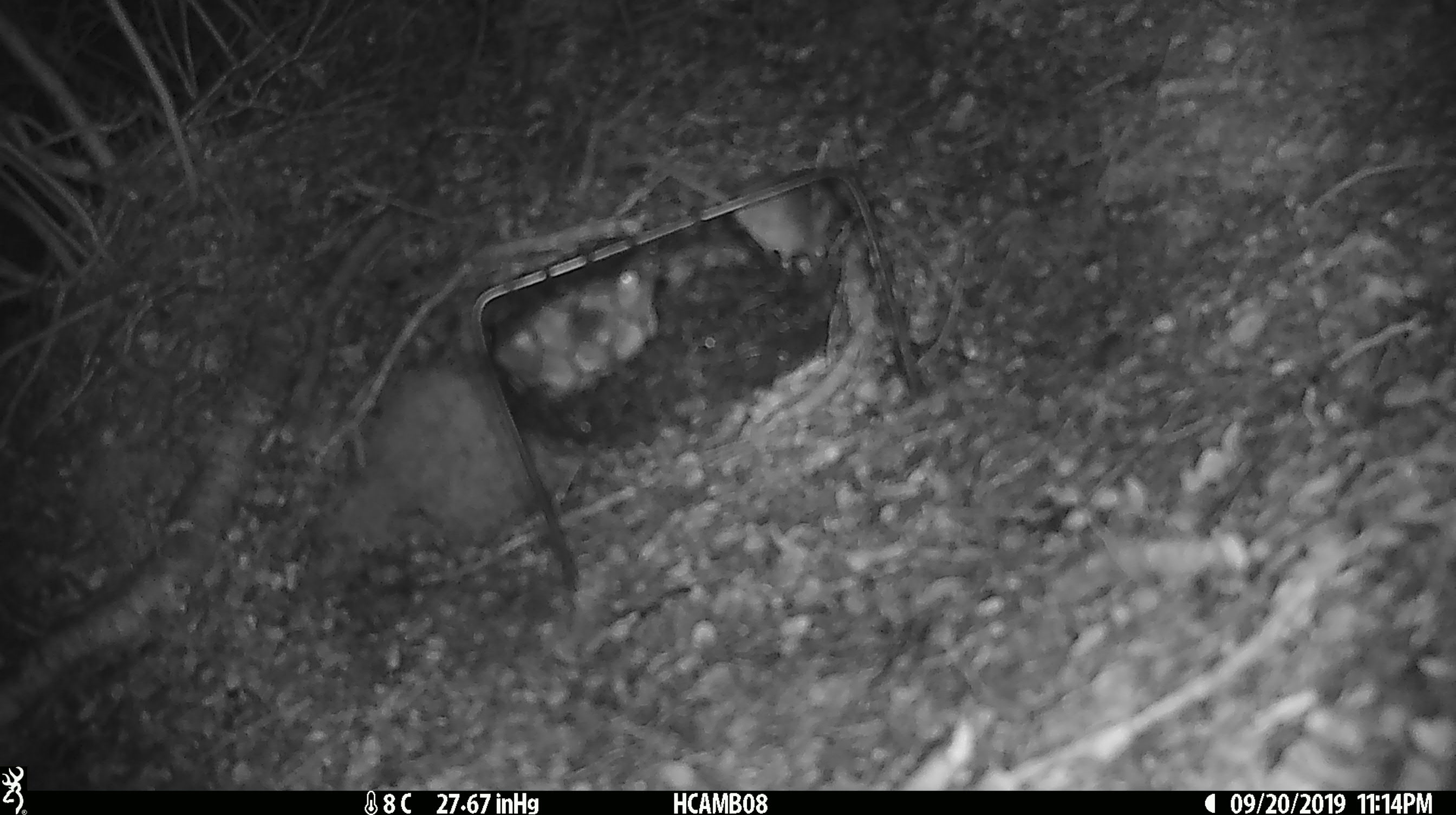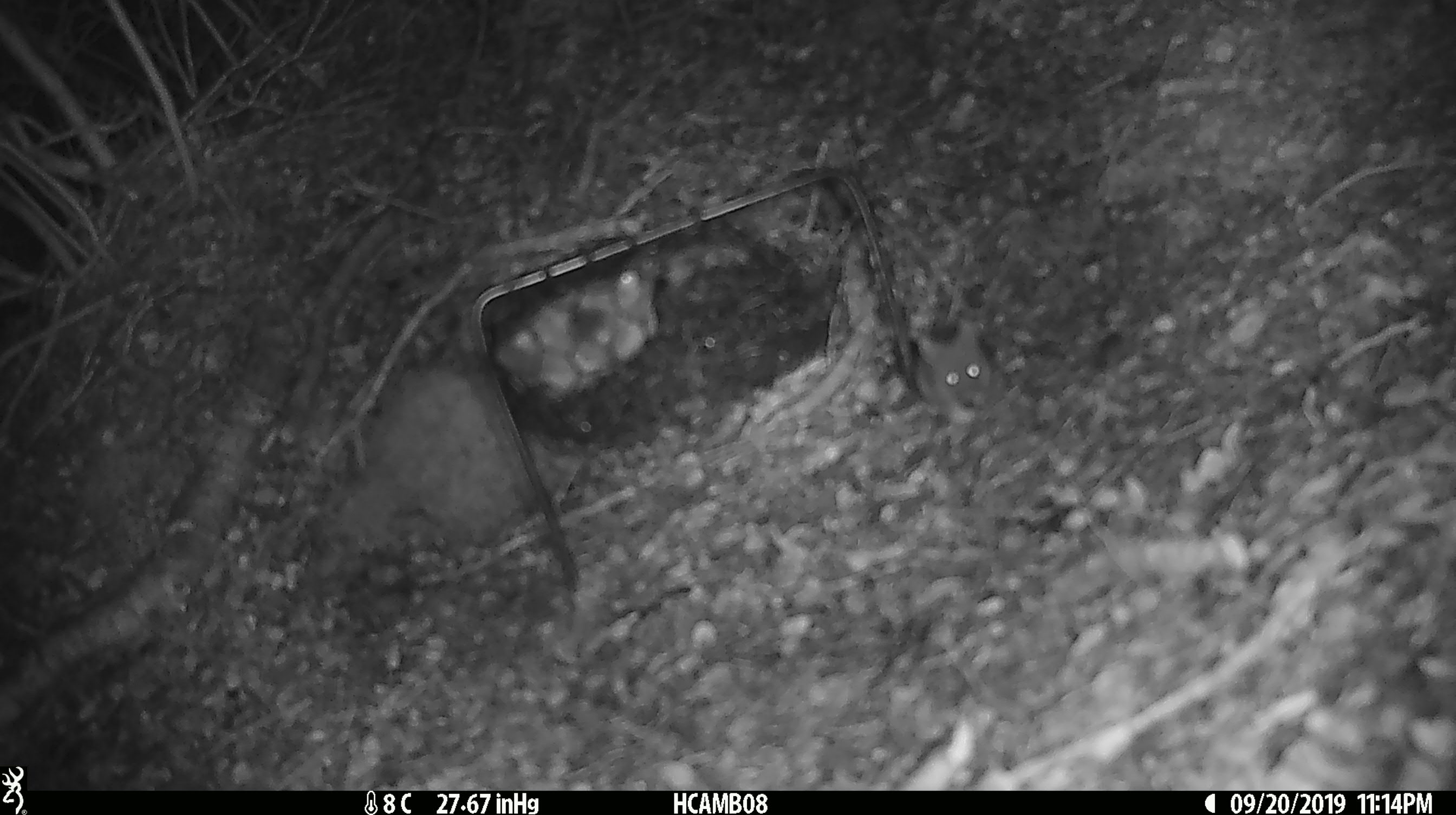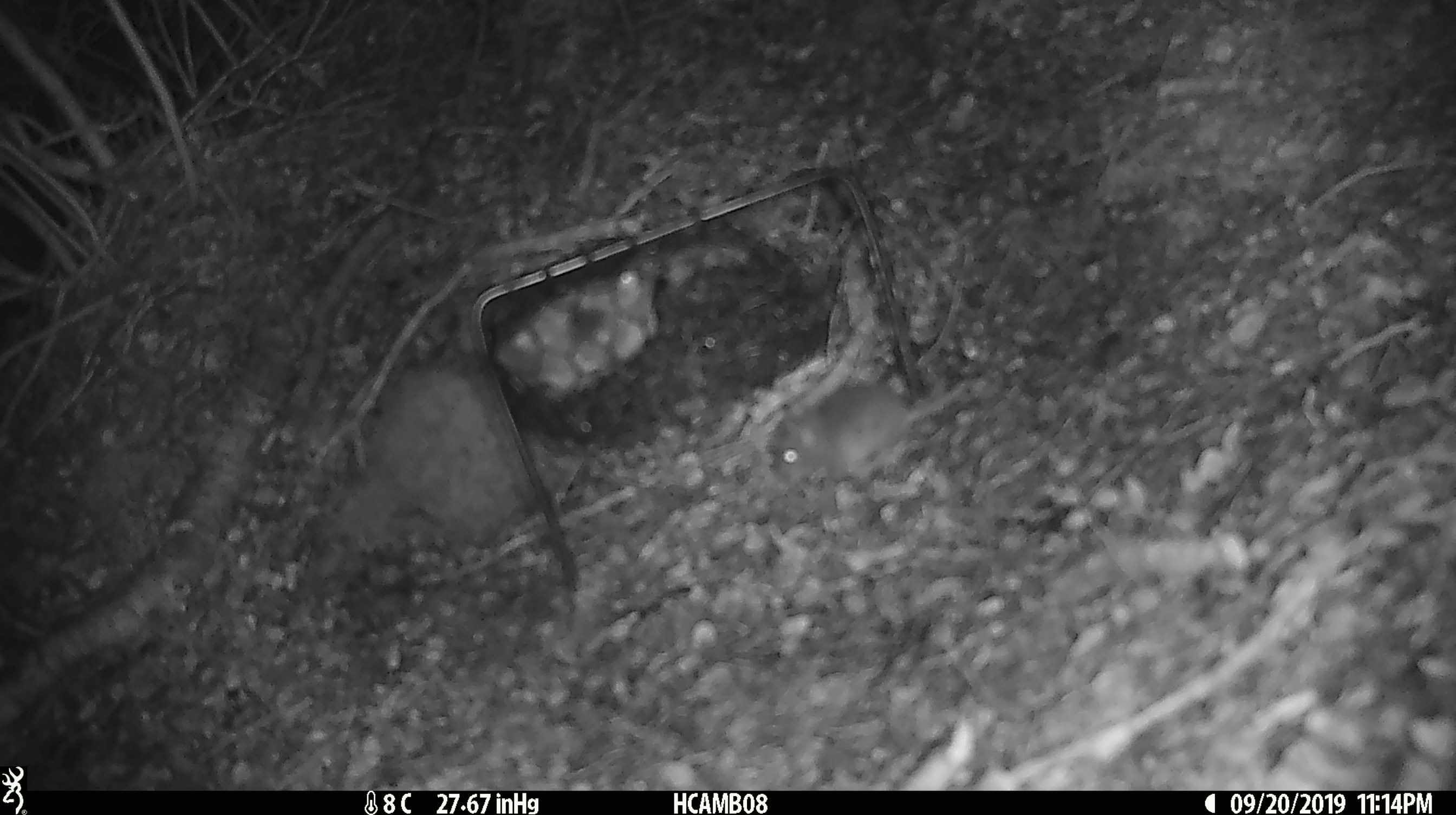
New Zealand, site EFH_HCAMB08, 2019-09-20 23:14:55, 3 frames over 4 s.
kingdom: Animalia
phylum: Chordata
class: Mammalia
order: Rodentia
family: Muridae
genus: Mus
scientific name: Mus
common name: mouse